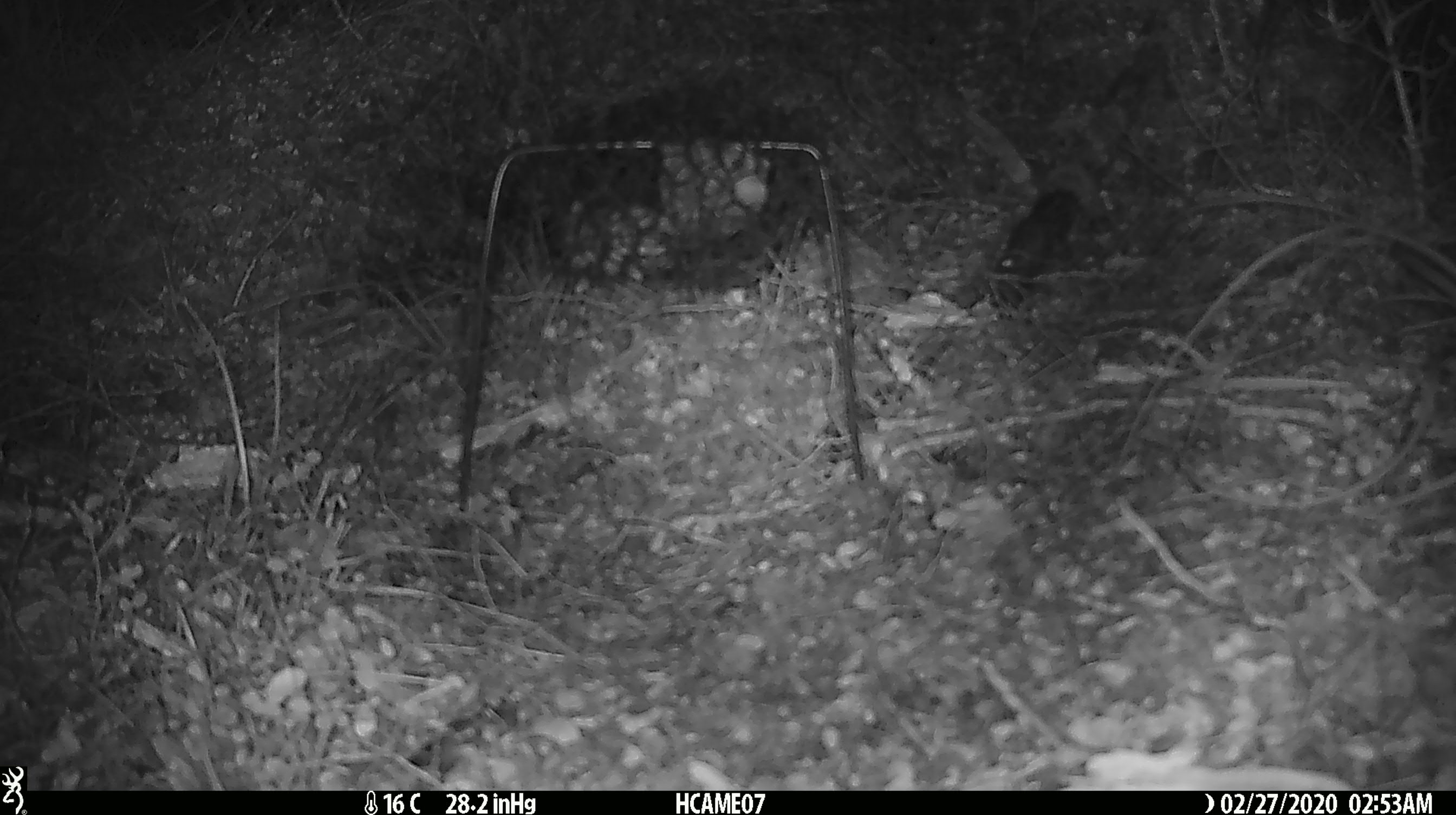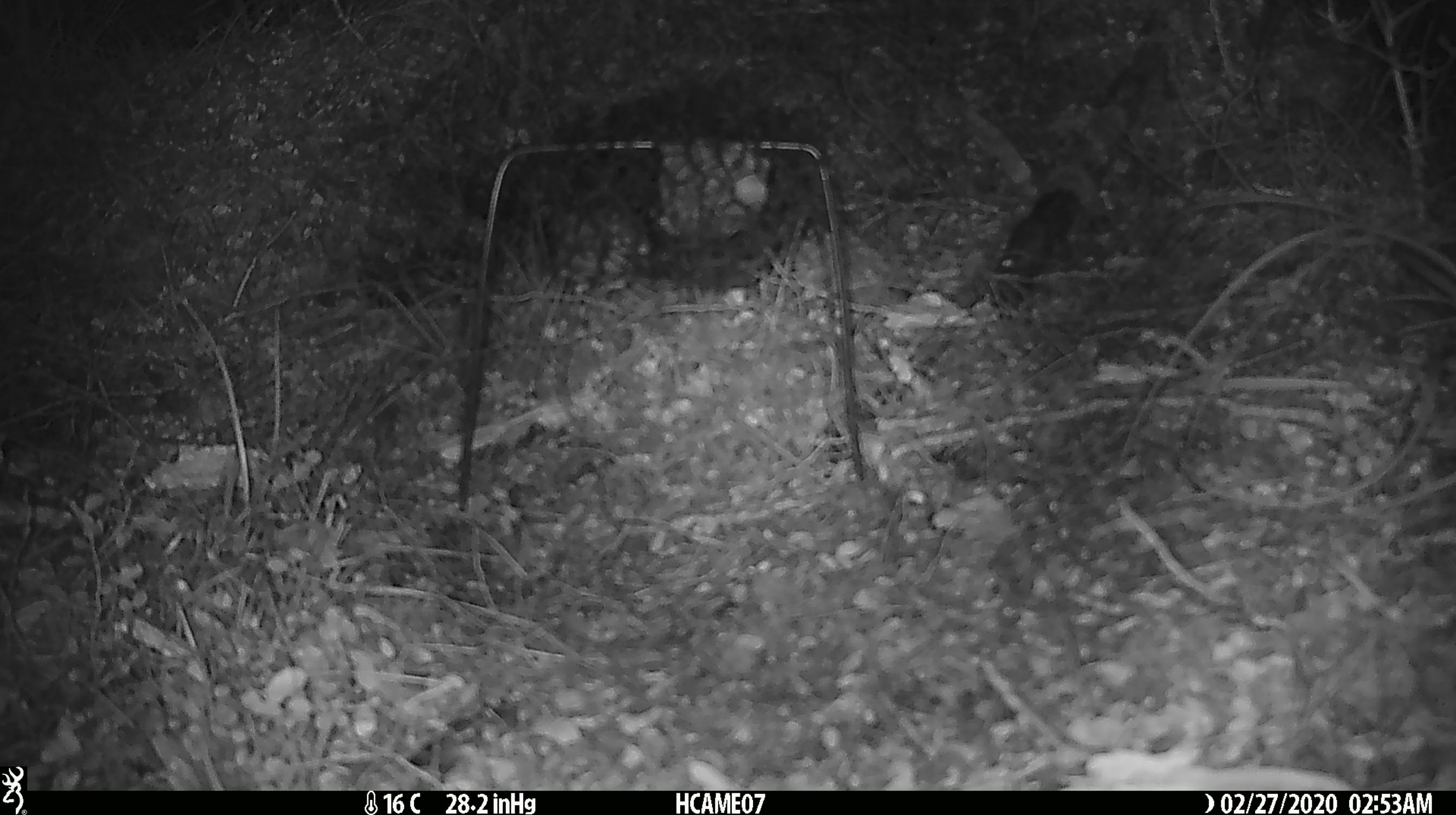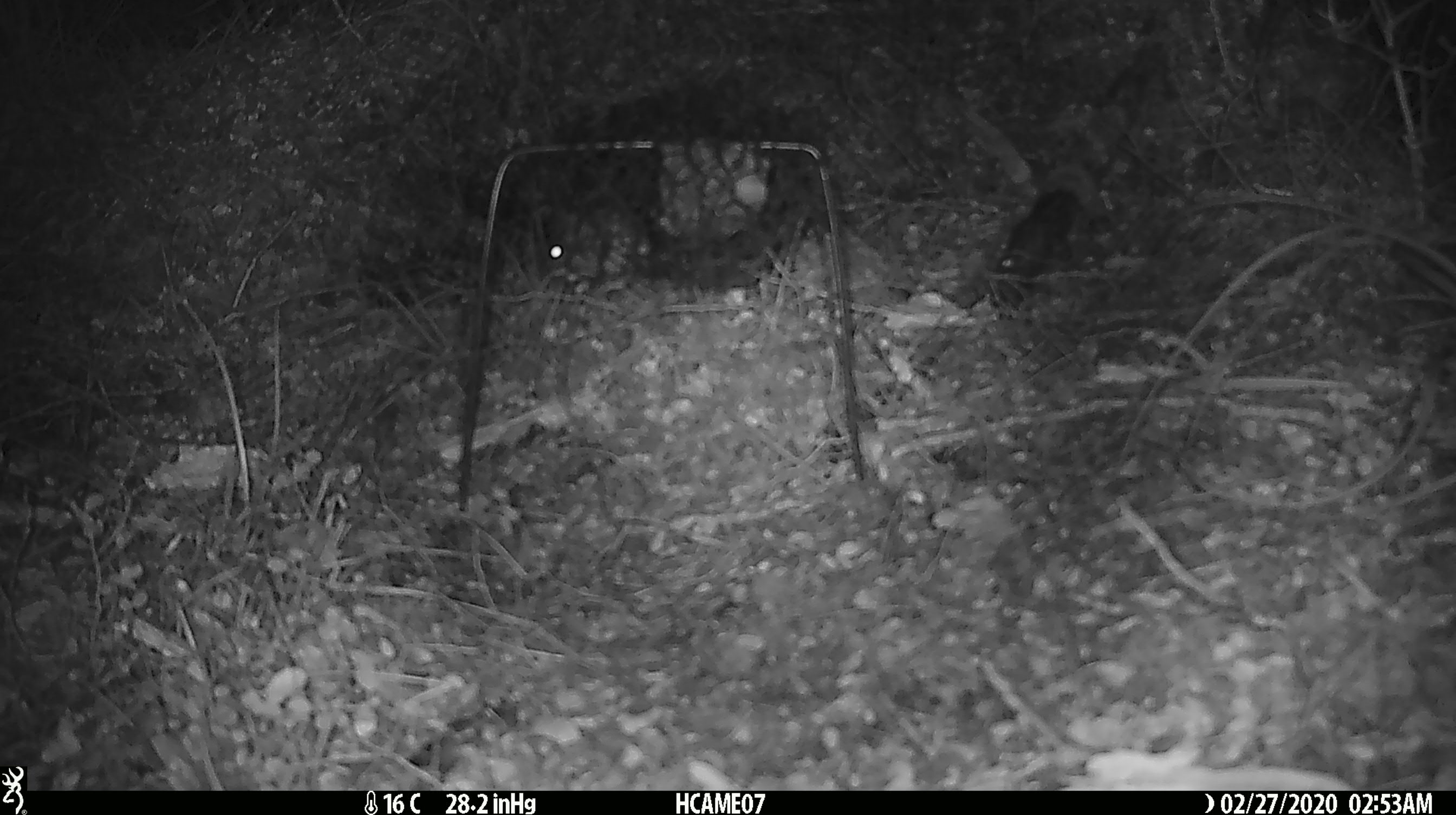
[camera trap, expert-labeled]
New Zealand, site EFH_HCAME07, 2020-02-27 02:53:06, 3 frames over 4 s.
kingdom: Animalia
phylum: Chordata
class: Mammalia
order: Rodentia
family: Muridae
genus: Mus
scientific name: Mus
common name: mouse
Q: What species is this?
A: Mouse (Mus).